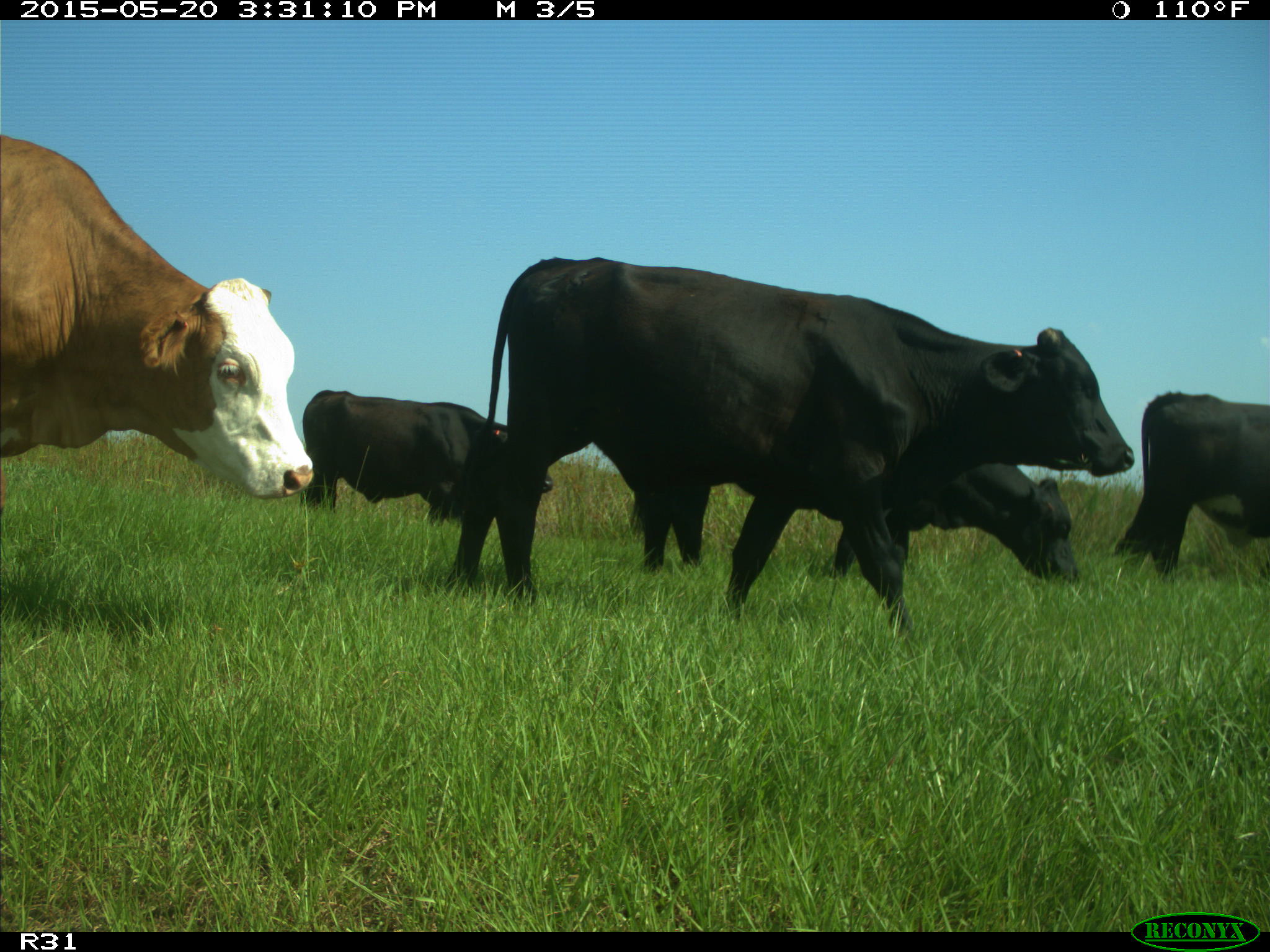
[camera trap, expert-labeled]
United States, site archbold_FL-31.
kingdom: Animalia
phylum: Chordata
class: Mammalia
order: Artiodactyla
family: Bovidae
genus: Bos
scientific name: Bos taurus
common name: domestic cow